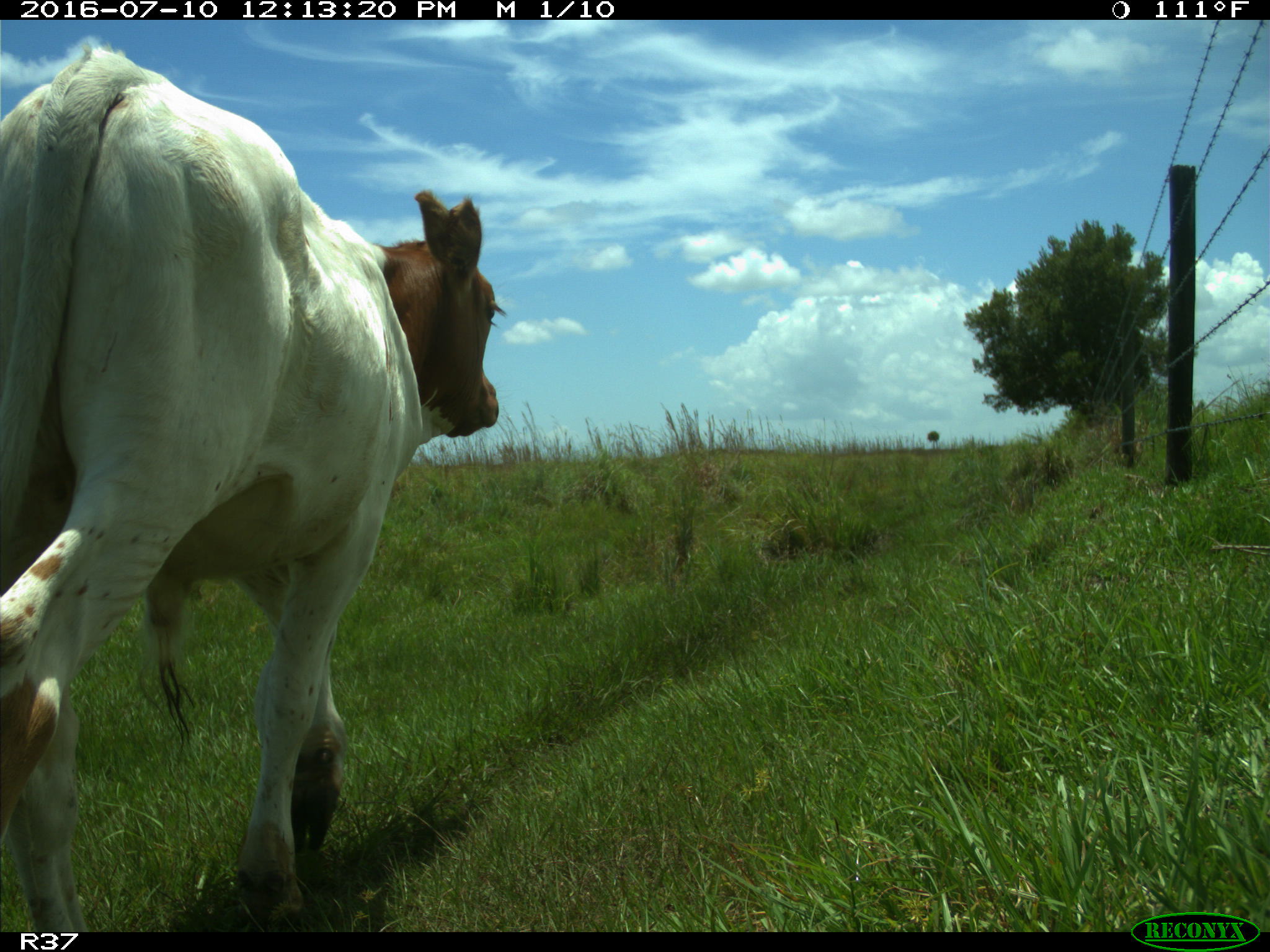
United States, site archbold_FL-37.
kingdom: Animalia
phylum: Chordata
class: Mammalia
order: Artiodactyla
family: Bovidae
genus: Bos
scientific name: Bos taurus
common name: domestic cow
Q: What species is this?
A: Bos taurus (domestic cow).